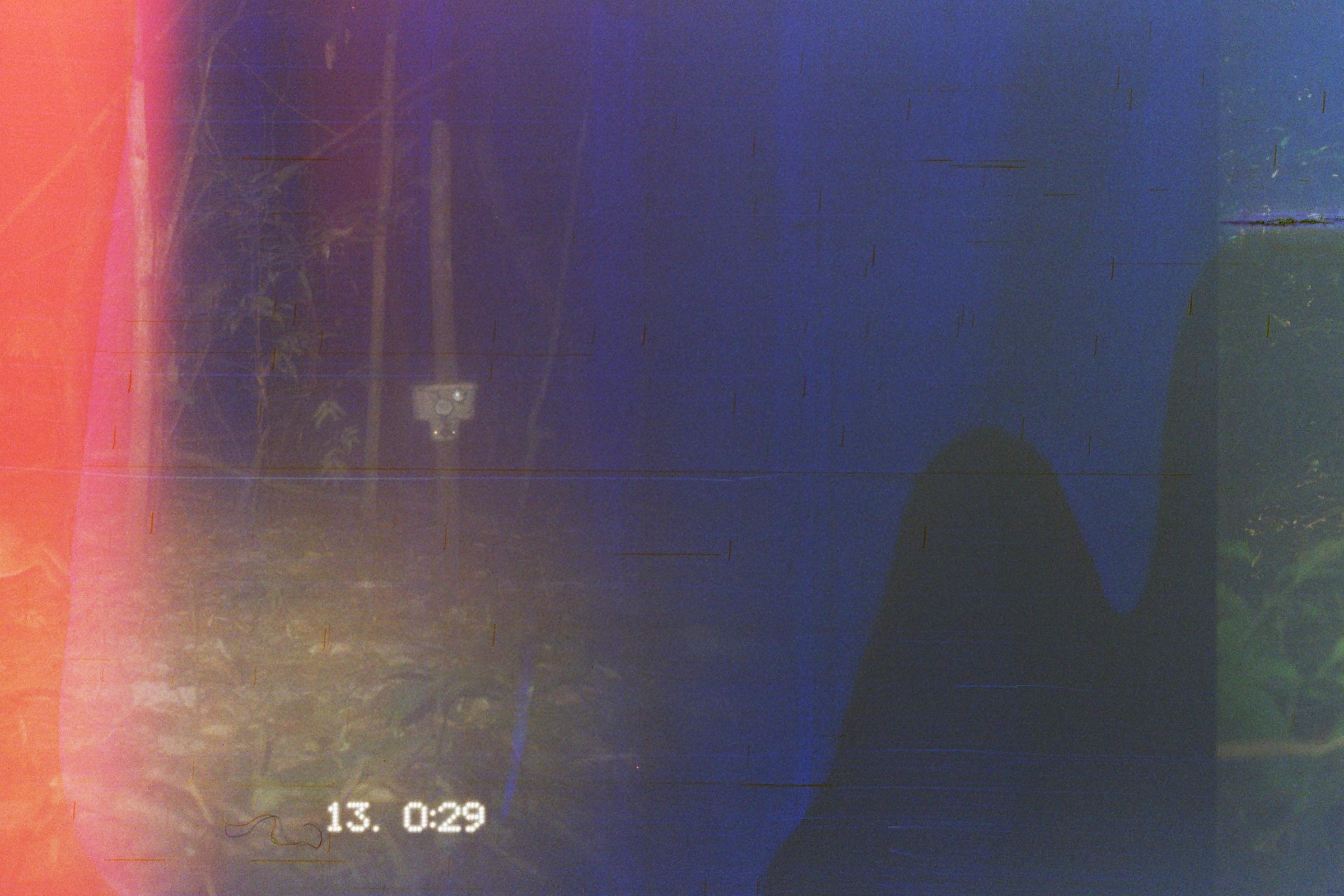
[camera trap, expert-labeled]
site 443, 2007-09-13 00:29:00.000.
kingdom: Animalia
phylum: Chordata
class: Mammalia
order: Lagomorpha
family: Leporidae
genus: Sylvilagus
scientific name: Sylvilagus brasiliensis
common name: tapeti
Sylvilagus brasiliensis (tapeti).